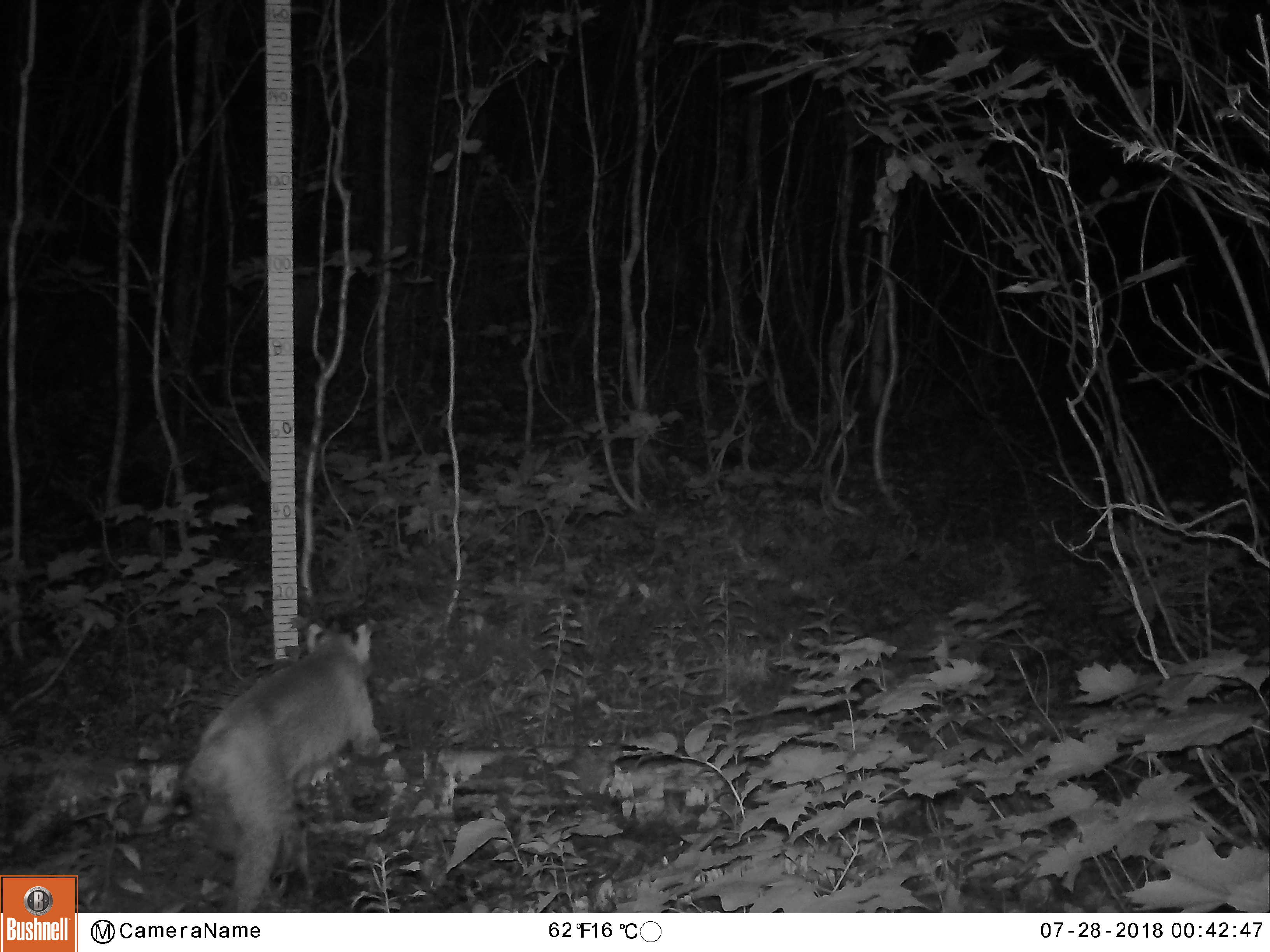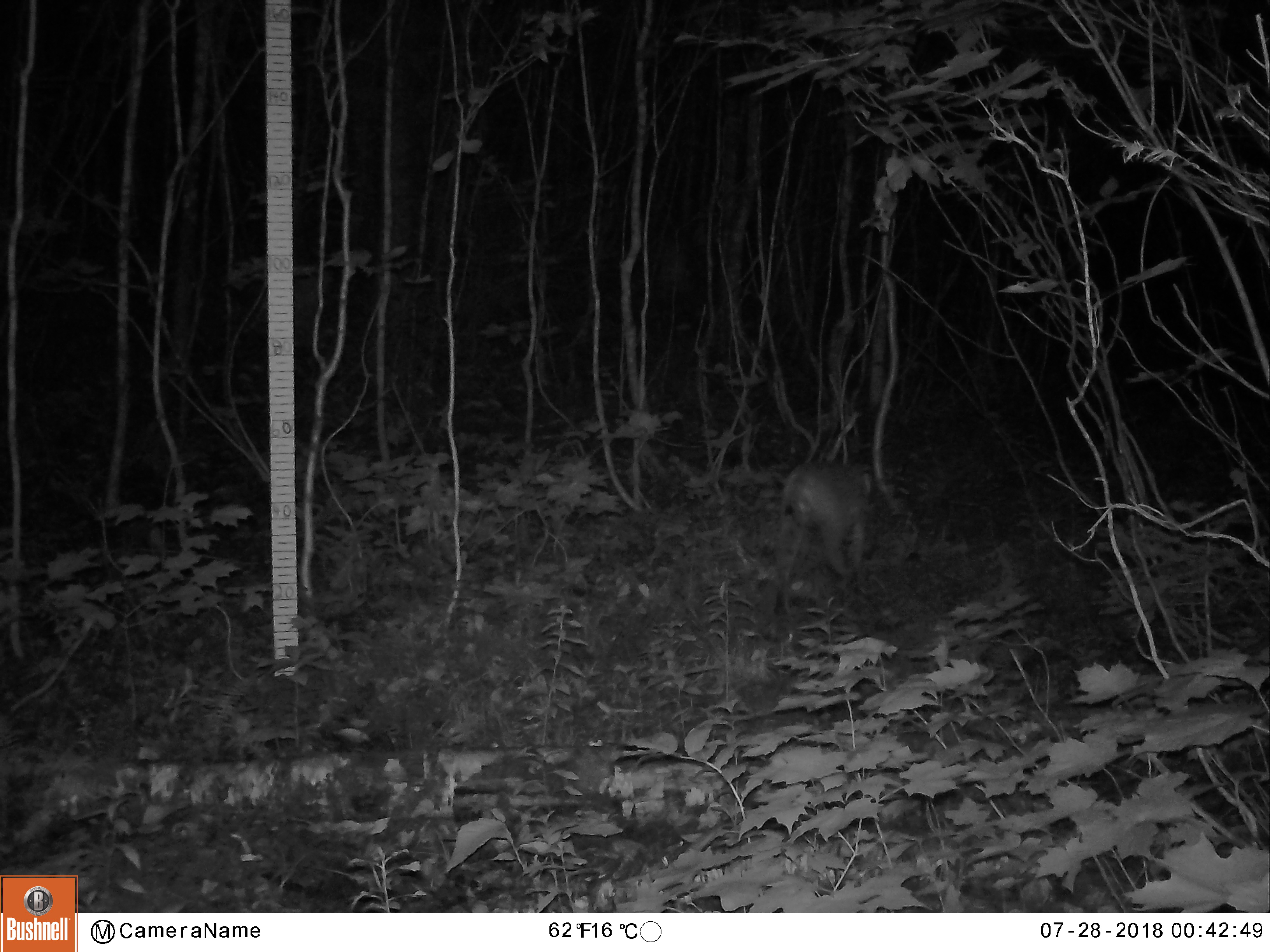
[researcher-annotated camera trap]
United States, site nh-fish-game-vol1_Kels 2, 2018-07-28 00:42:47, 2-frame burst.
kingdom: Animalia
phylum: Chordata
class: Mammalia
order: Carnivora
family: Felidae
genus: Lynx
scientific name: Lynx rufus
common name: bobcat